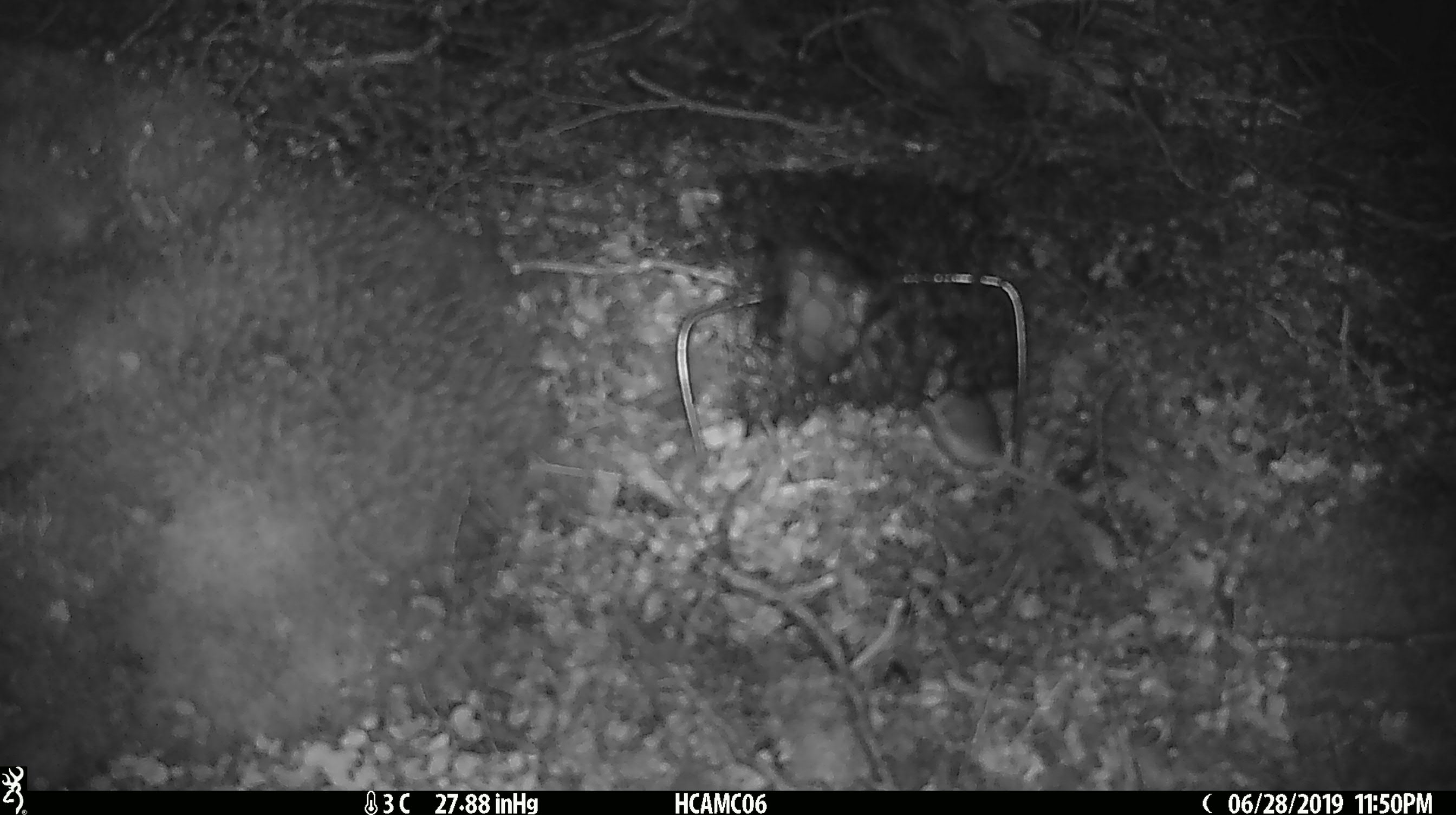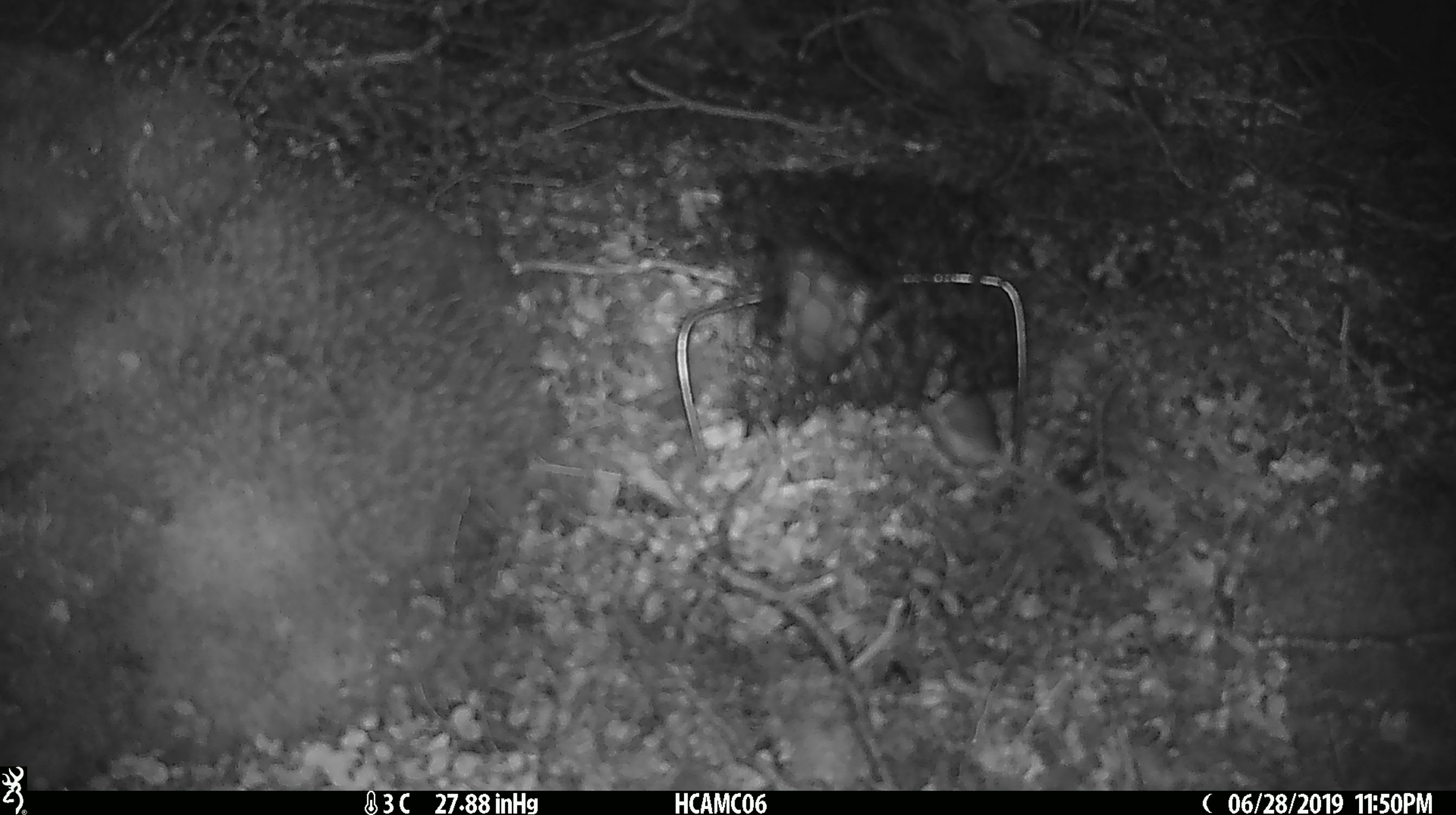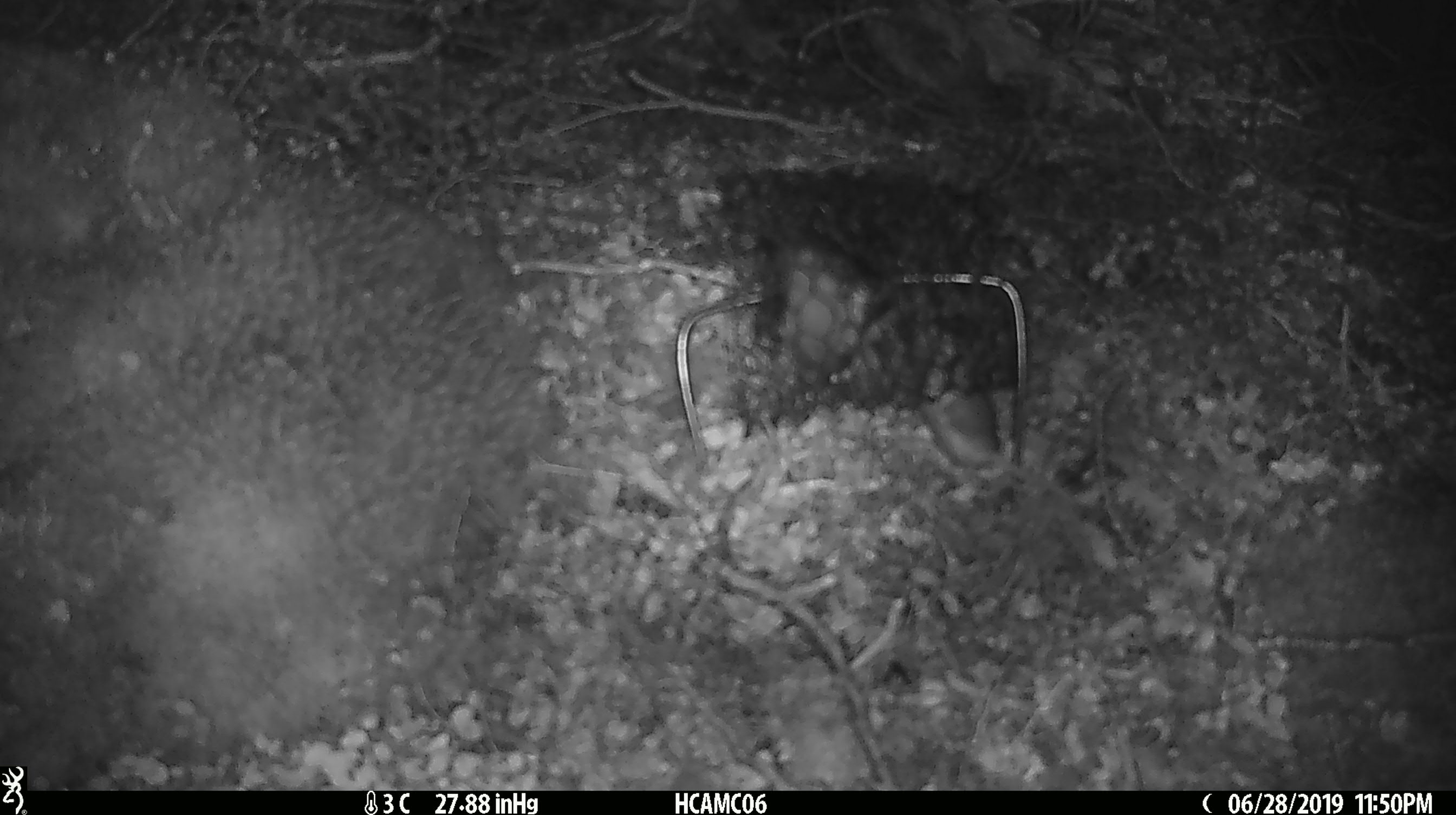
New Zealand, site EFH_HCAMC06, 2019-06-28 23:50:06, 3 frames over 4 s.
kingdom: Animalia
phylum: Chordata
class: Mammalia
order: Rodentia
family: Muridae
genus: Mus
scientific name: Mus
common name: mouse